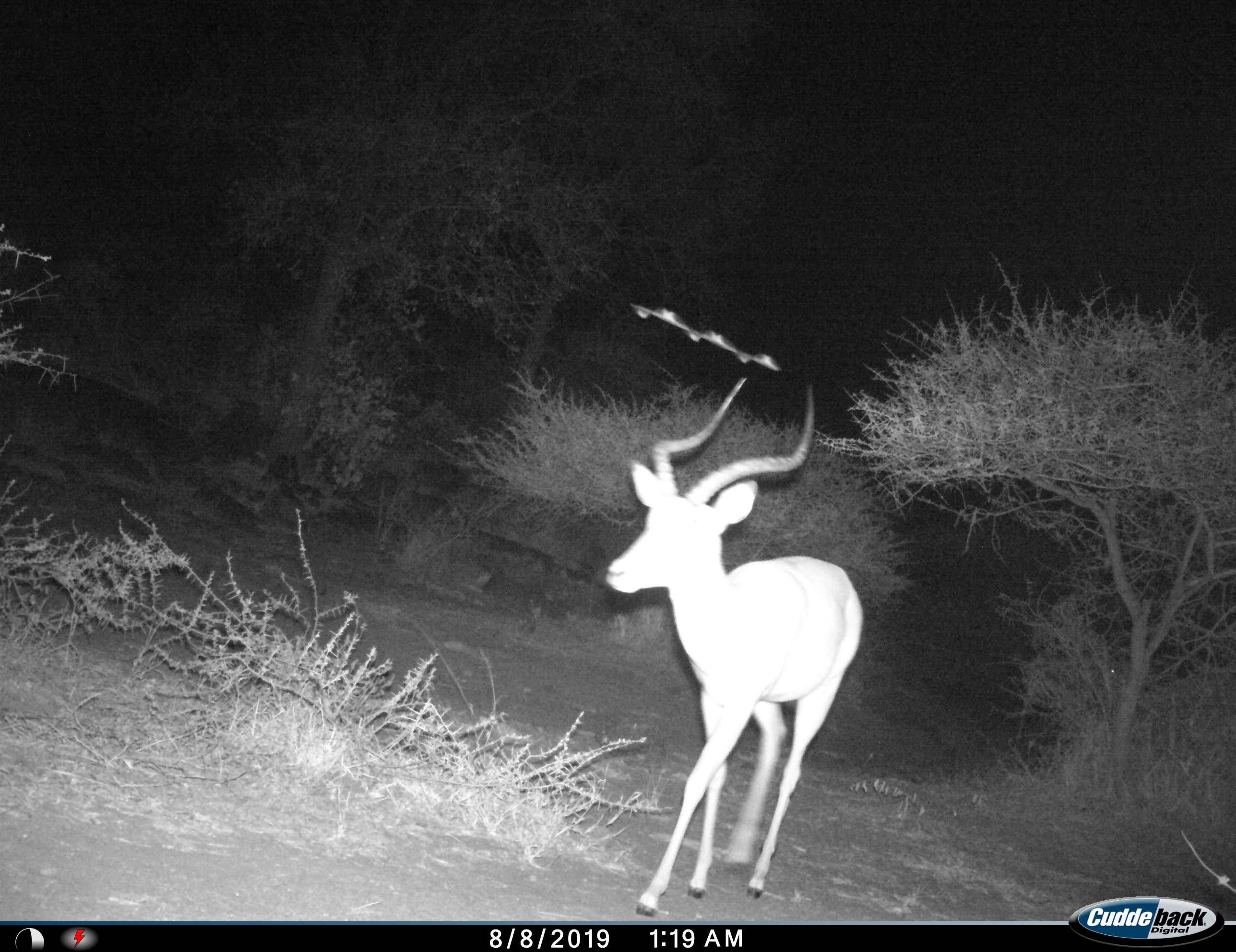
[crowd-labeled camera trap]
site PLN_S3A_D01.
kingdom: Animalia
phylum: Chordata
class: Mammalia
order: Artiodactyla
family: Bovidae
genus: Aepyceros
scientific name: Aepyceros melampus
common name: impala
Impala (Aepyceros melampus), count 1. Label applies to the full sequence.